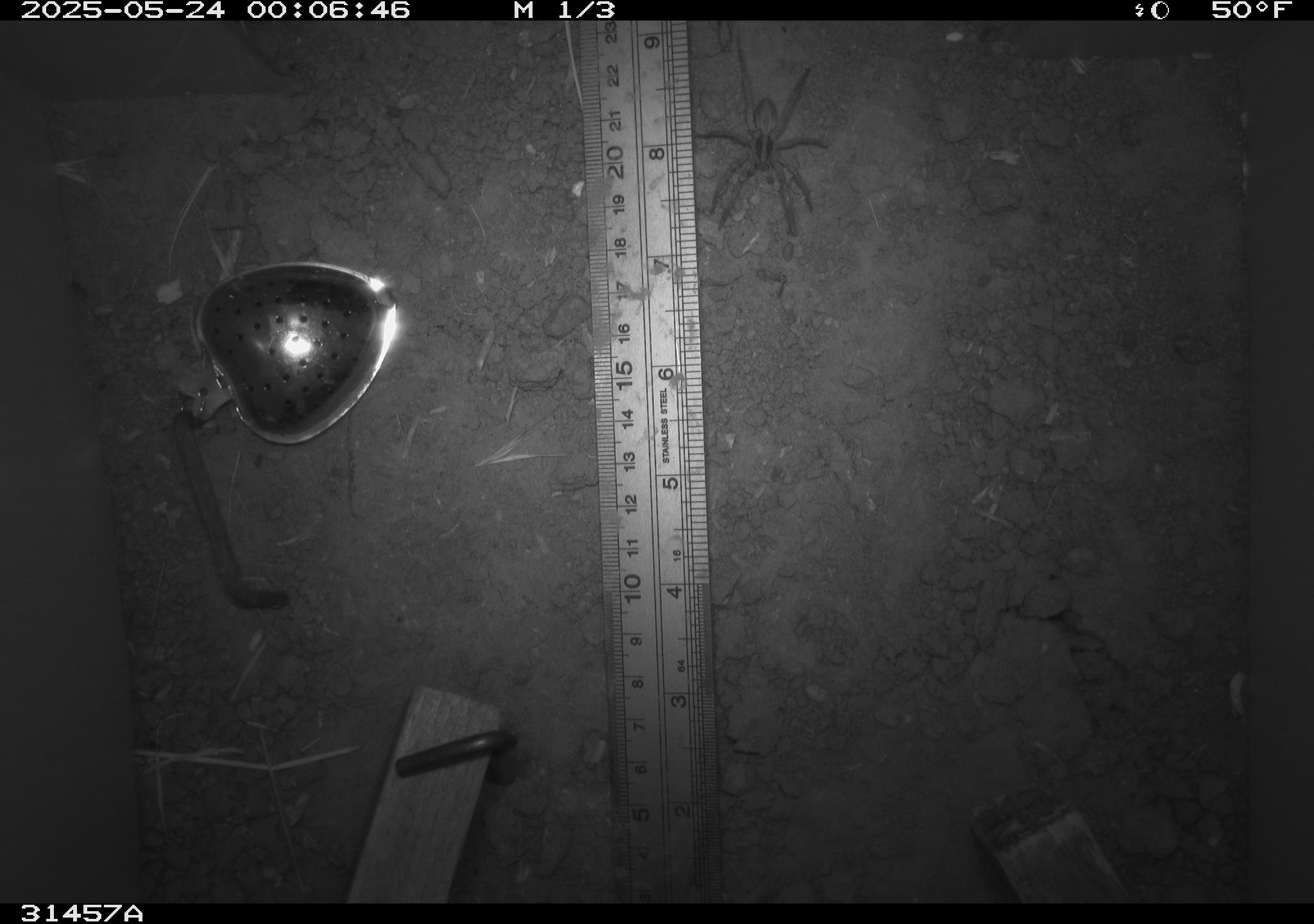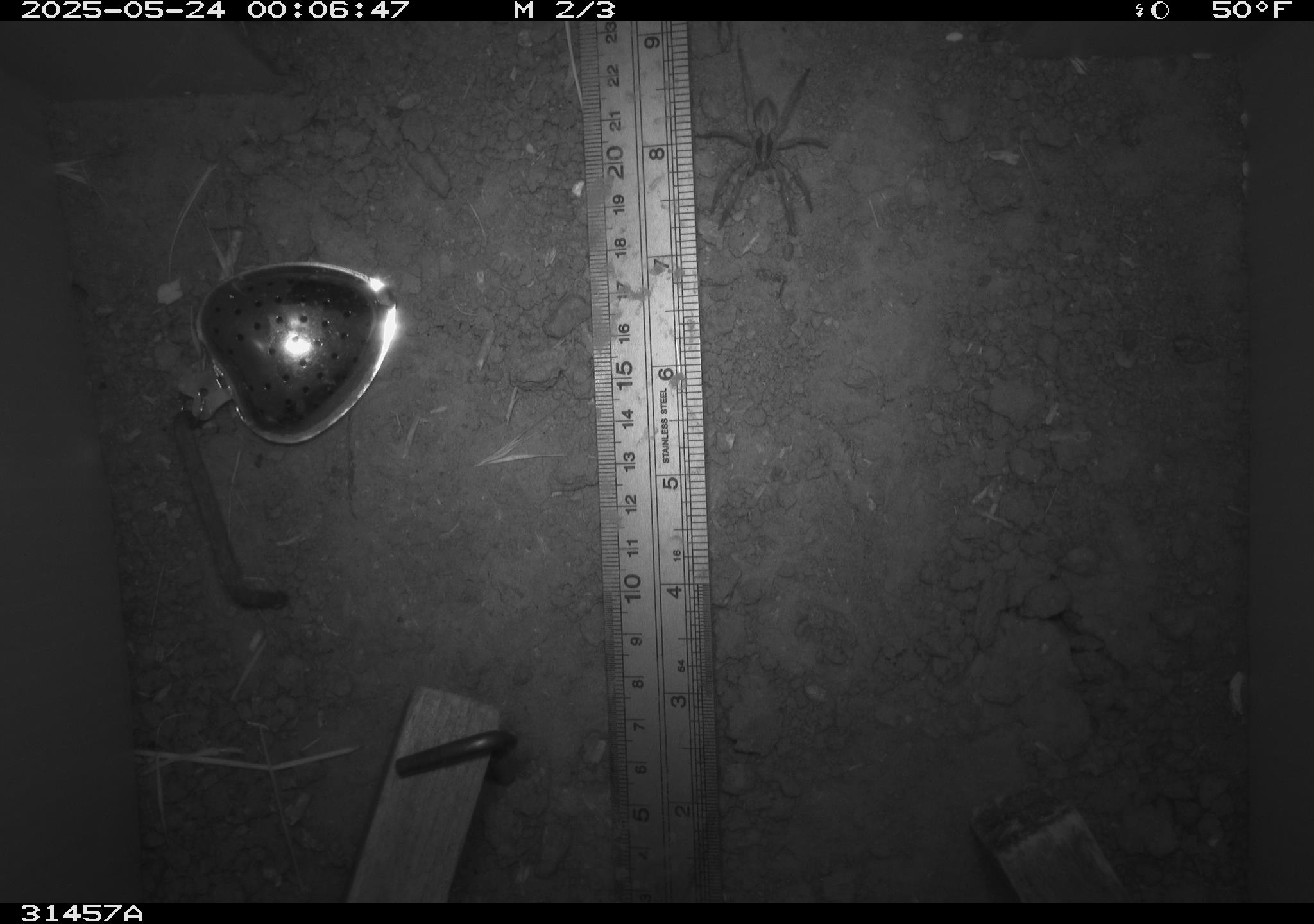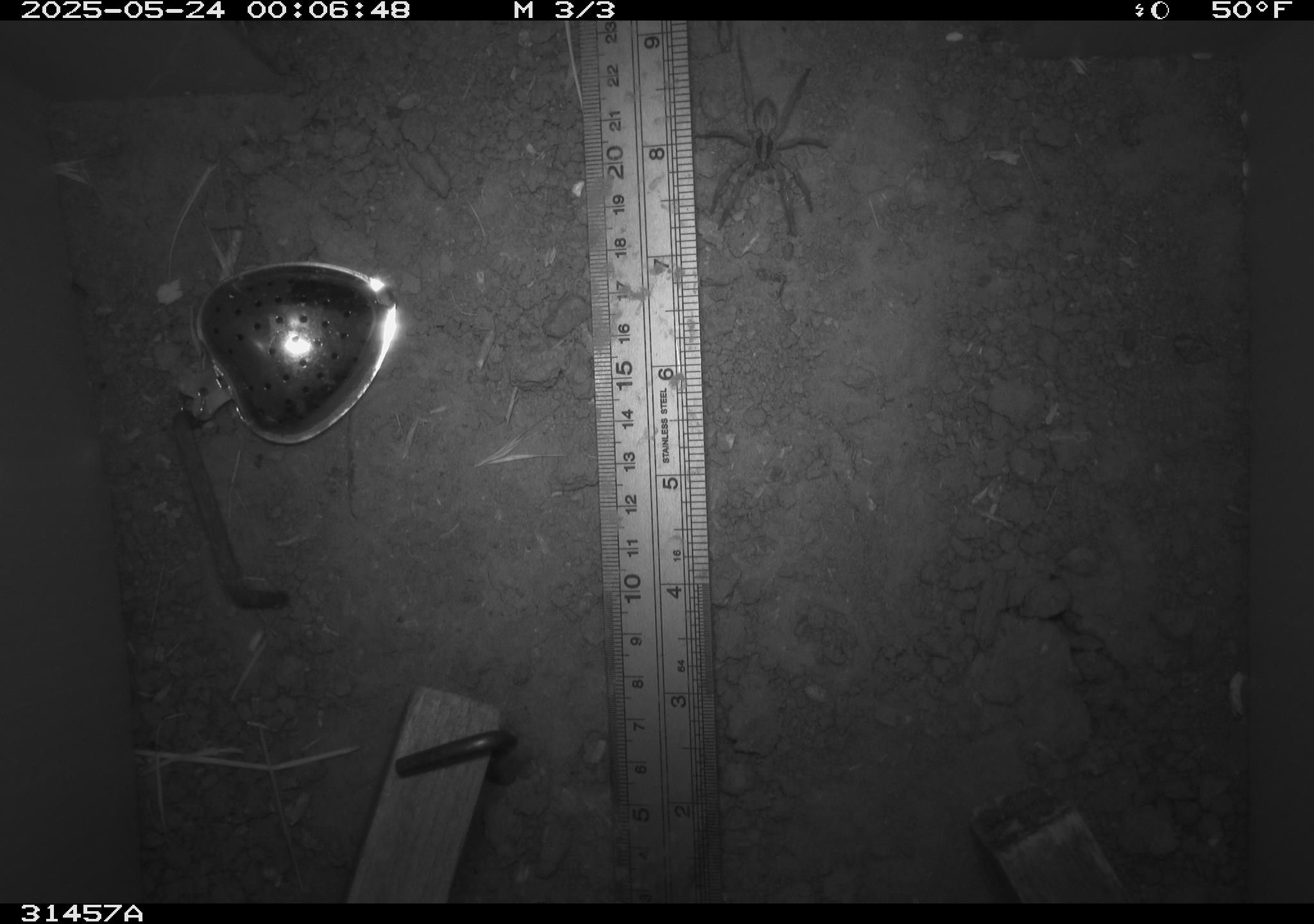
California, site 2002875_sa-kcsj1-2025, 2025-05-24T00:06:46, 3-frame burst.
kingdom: Animalia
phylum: Arthropoda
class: Arachnida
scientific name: Arachnida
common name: arachnids